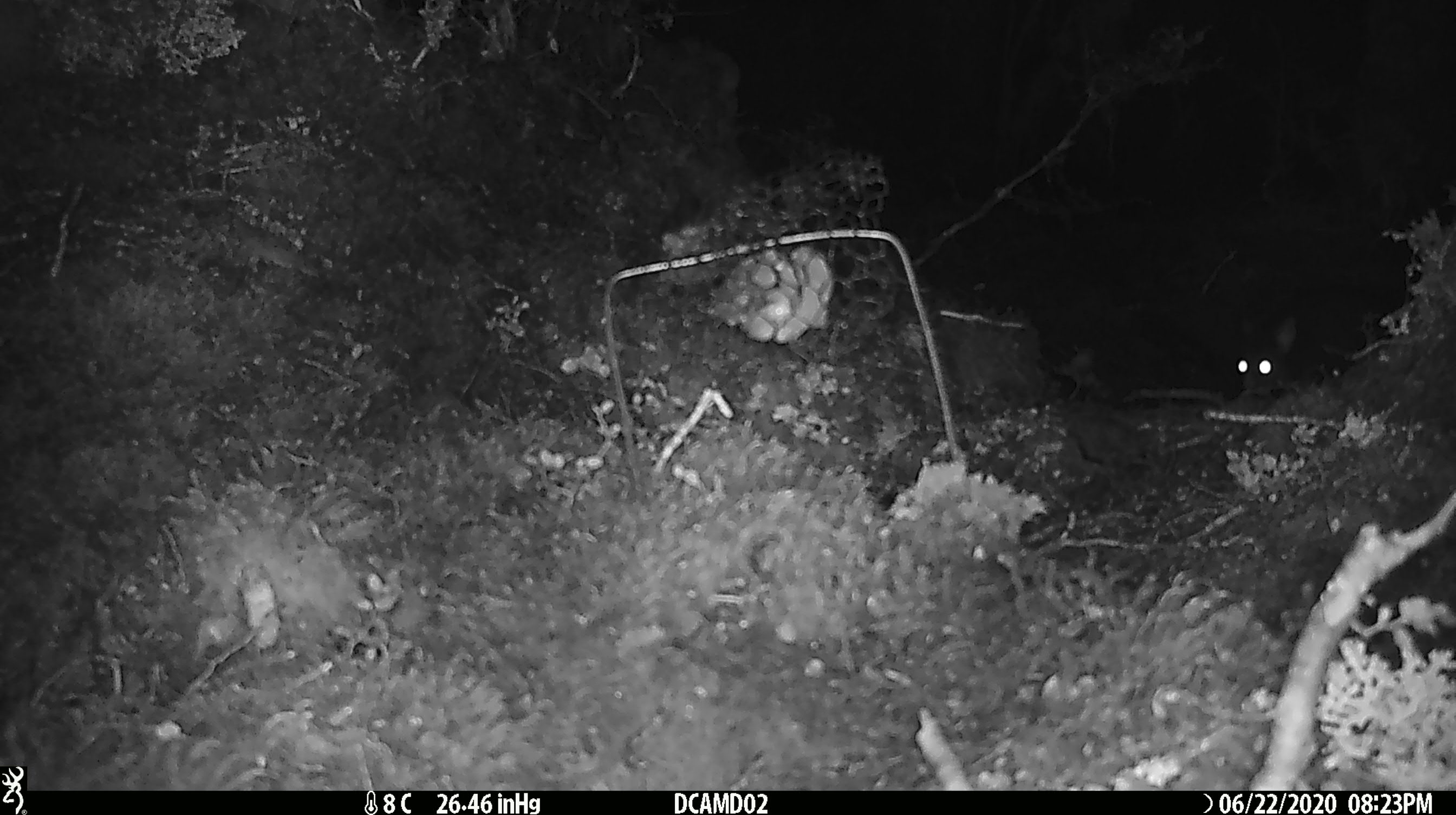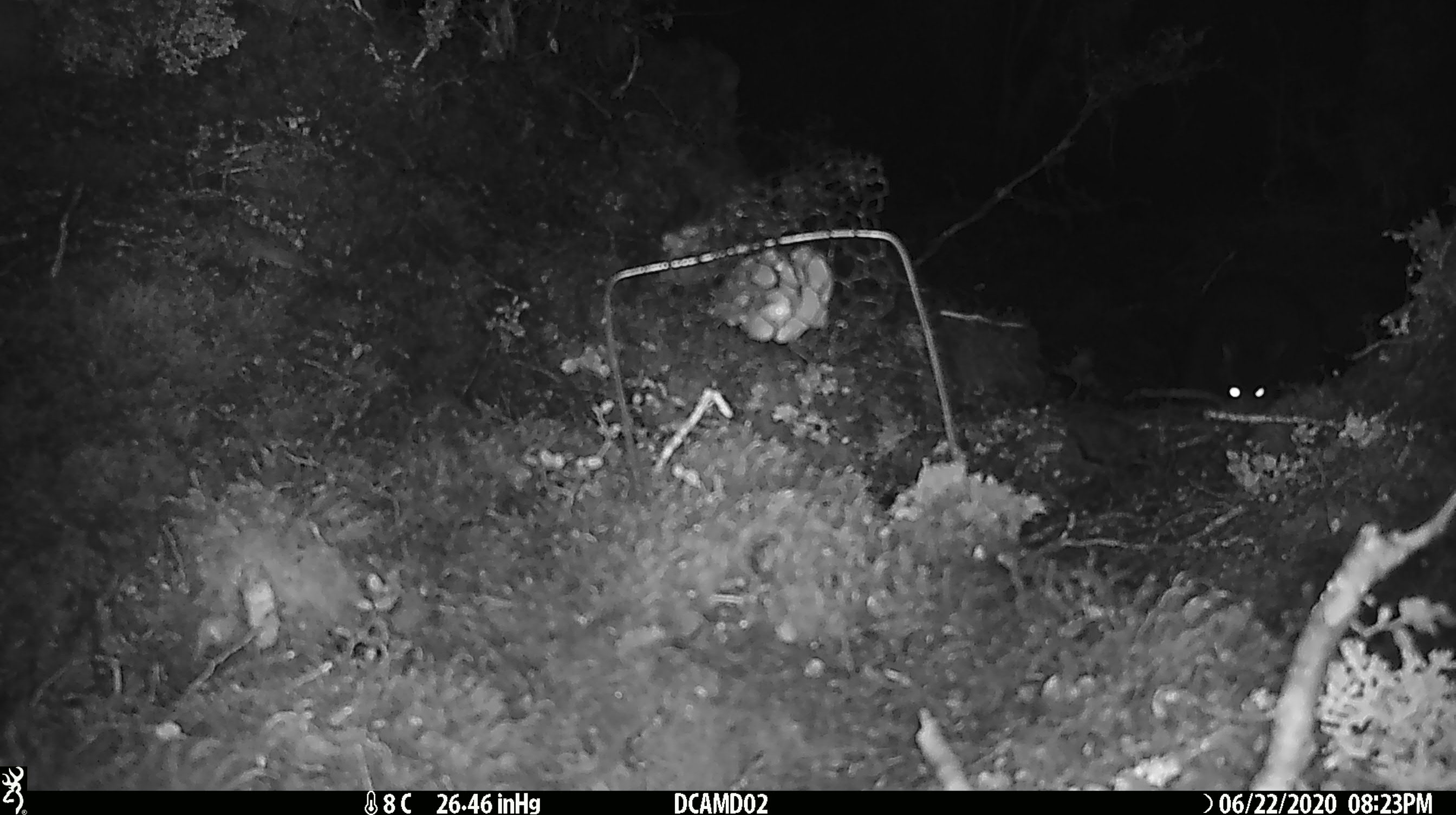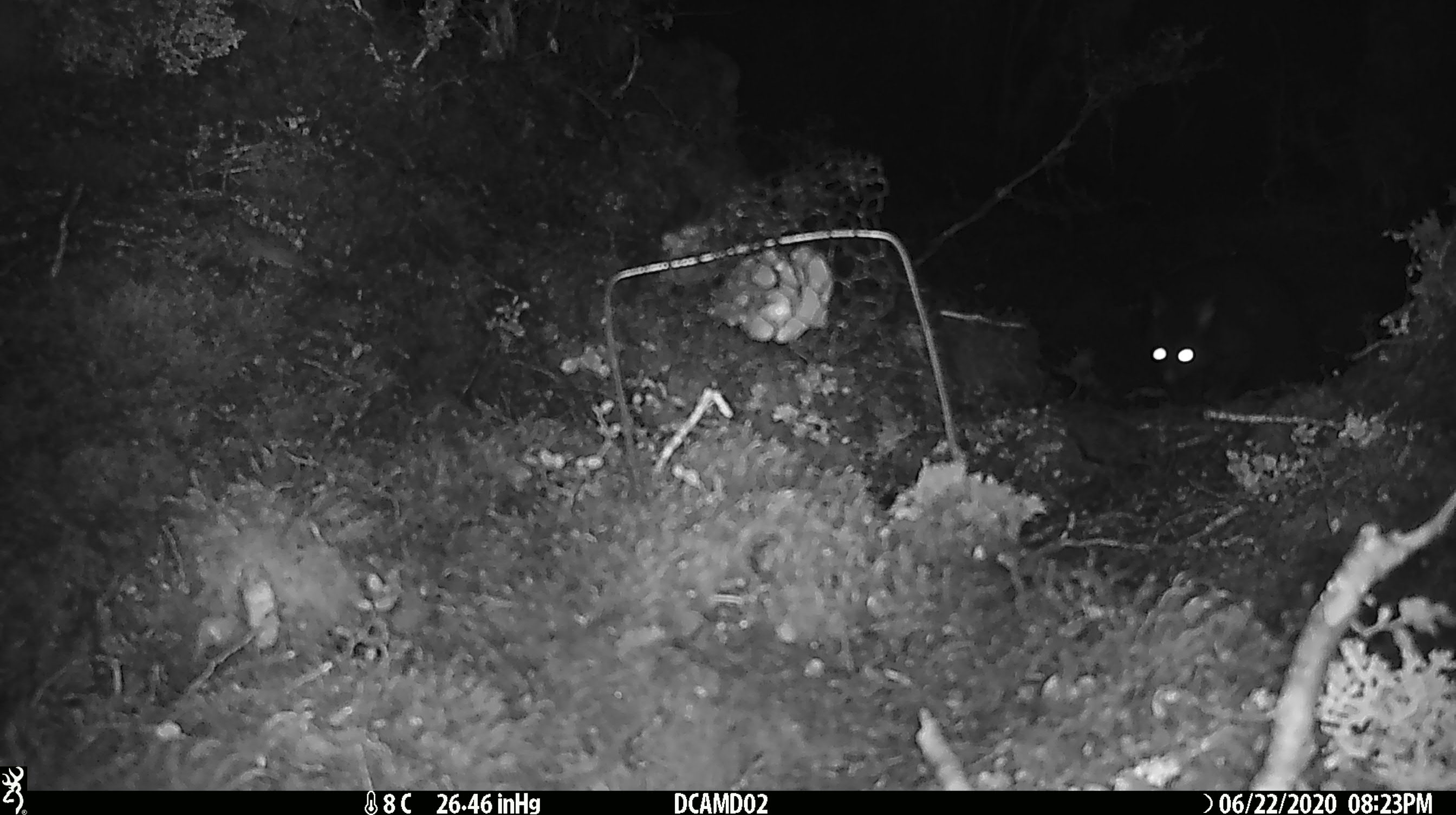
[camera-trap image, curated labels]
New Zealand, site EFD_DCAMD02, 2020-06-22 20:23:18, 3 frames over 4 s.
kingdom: Animalia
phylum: Chordata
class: Mammalia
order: Diprotodontia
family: Phalangeridae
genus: Trichosurus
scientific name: Trichosurus vulpecula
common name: common brushtail possum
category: possum